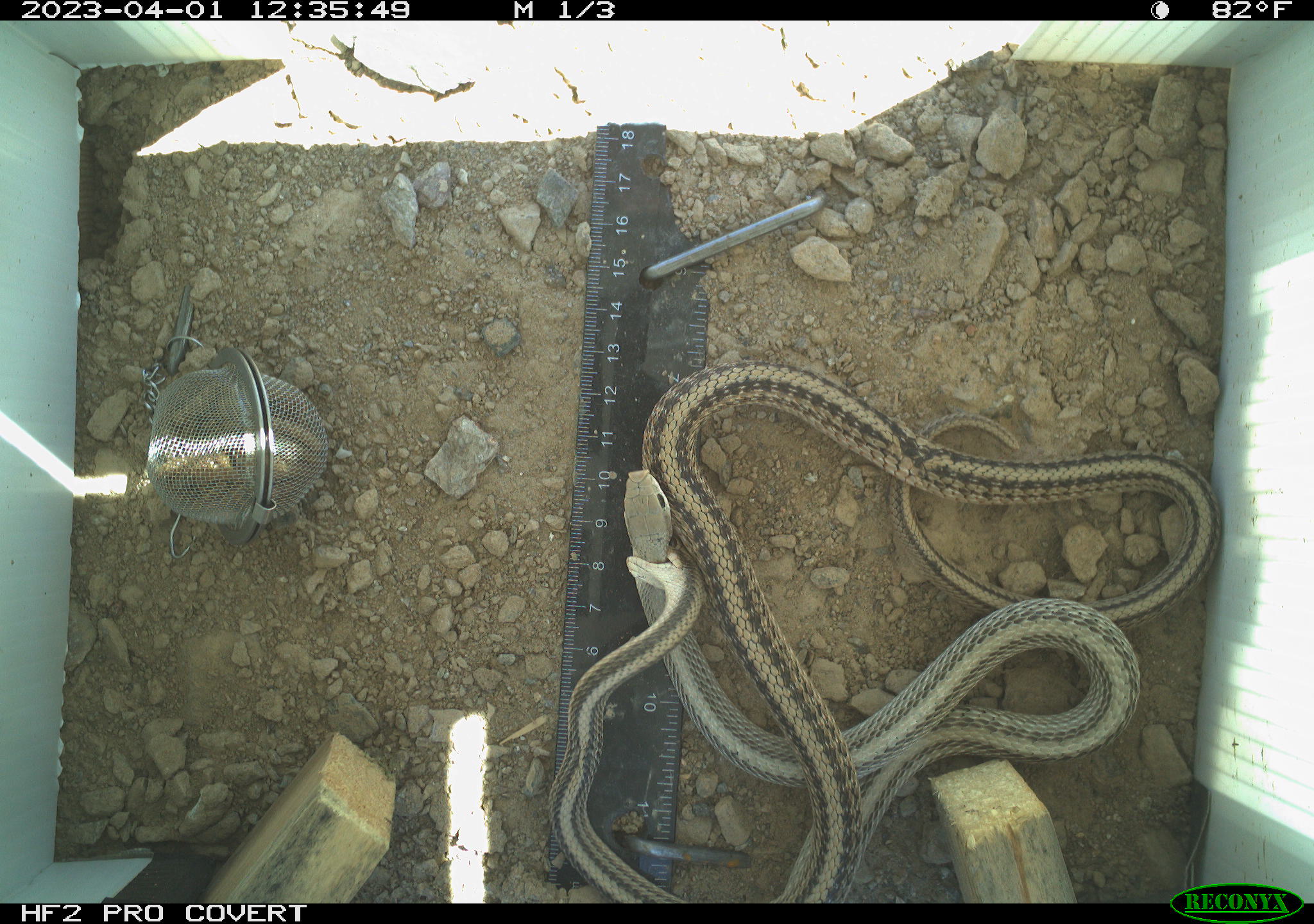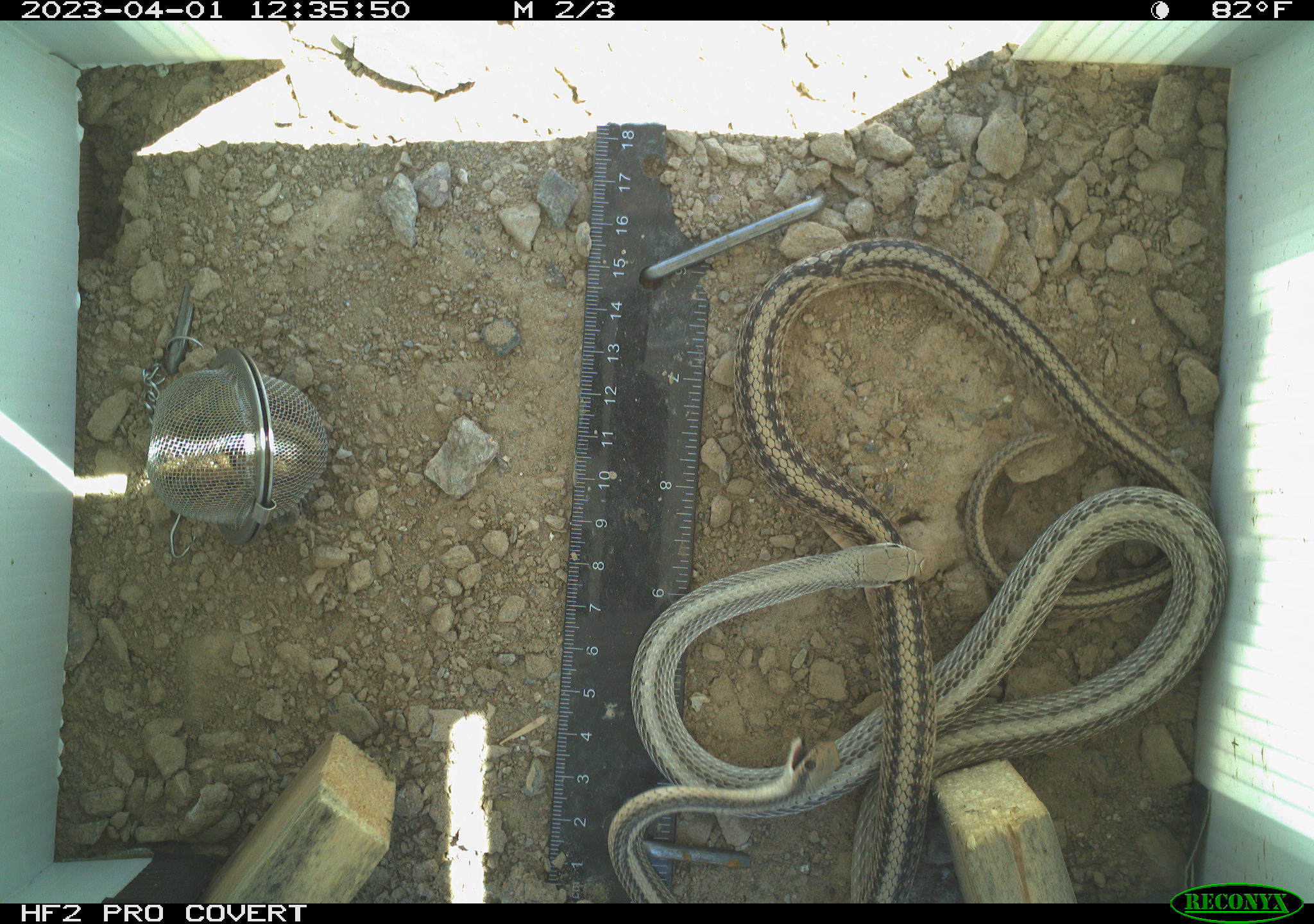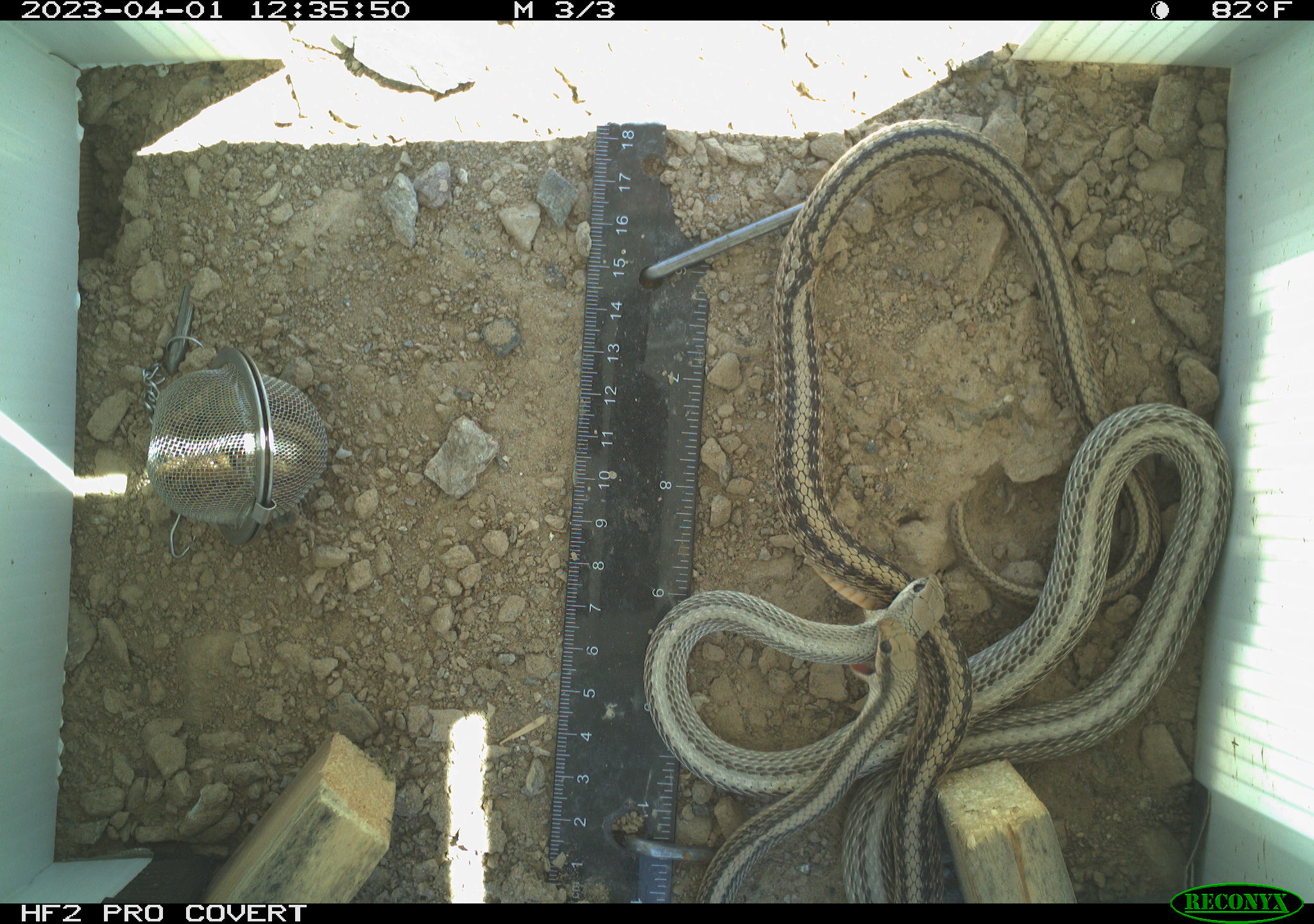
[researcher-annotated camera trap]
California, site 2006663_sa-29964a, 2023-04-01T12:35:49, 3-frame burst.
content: unidentified animal